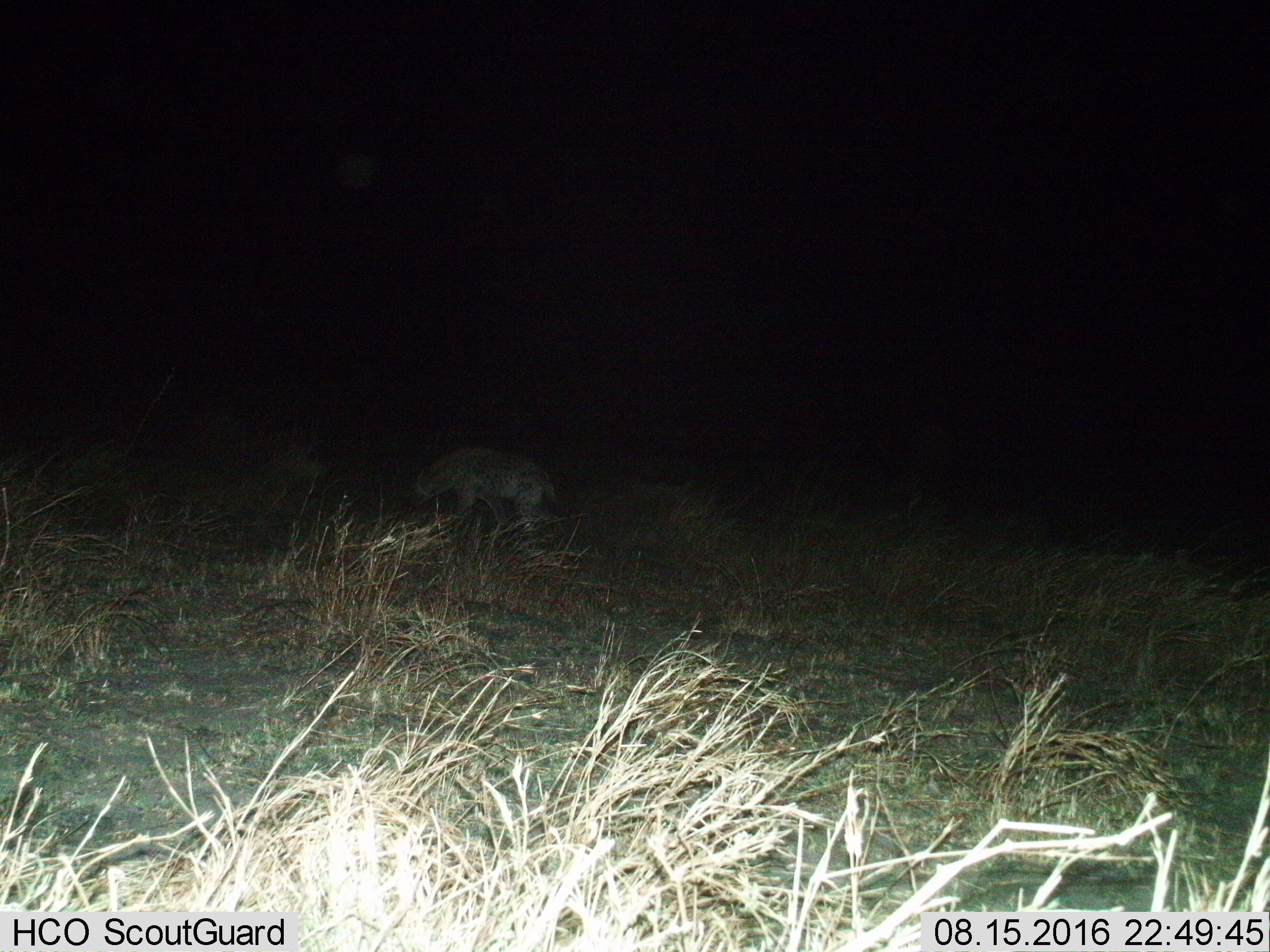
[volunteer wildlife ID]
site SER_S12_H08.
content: unidentified animal